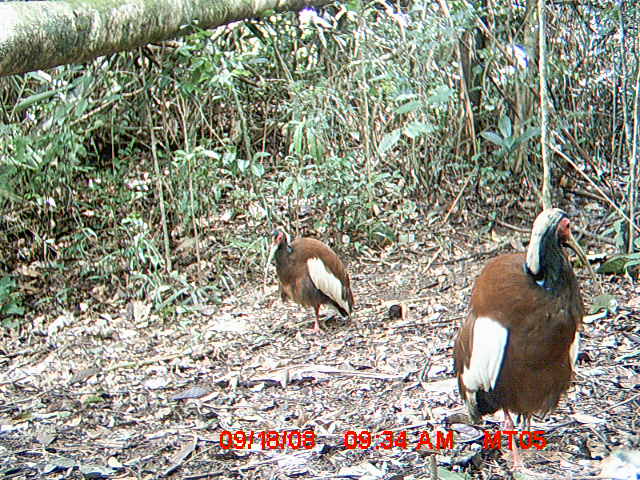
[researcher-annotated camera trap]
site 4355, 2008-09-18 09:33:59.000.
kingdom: Animalia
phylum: Chordata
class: Aves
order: Cuculiformes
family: Cuculidae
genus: Coua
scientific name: Coua serriana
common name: red-breasted coua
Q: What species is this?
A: Coua serriana (red-breasted coua).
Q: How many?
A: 2.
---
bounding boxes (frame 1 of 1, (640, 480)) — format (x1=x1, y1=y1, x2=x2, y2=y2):
coua serriana: (x1=454, y1=207, x2=596, y2=480); (x1=267, y1=228, x2=355, y2=341)